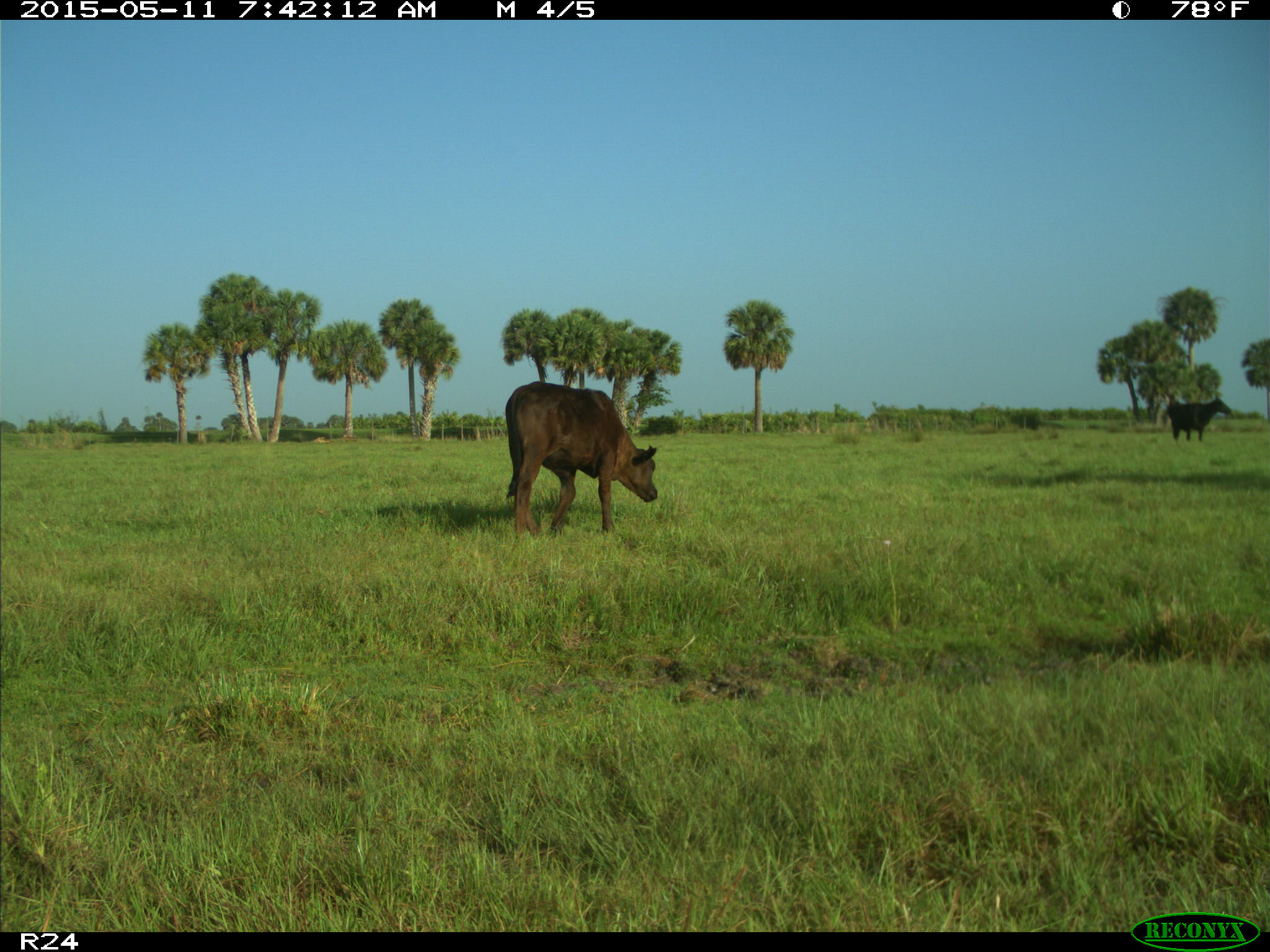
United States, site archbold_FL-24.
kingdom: Animalia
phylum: Chordata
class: Mammalia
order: Artiodactyla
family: Bovidae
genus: Bos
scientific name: Bos taurus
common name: domestic cow